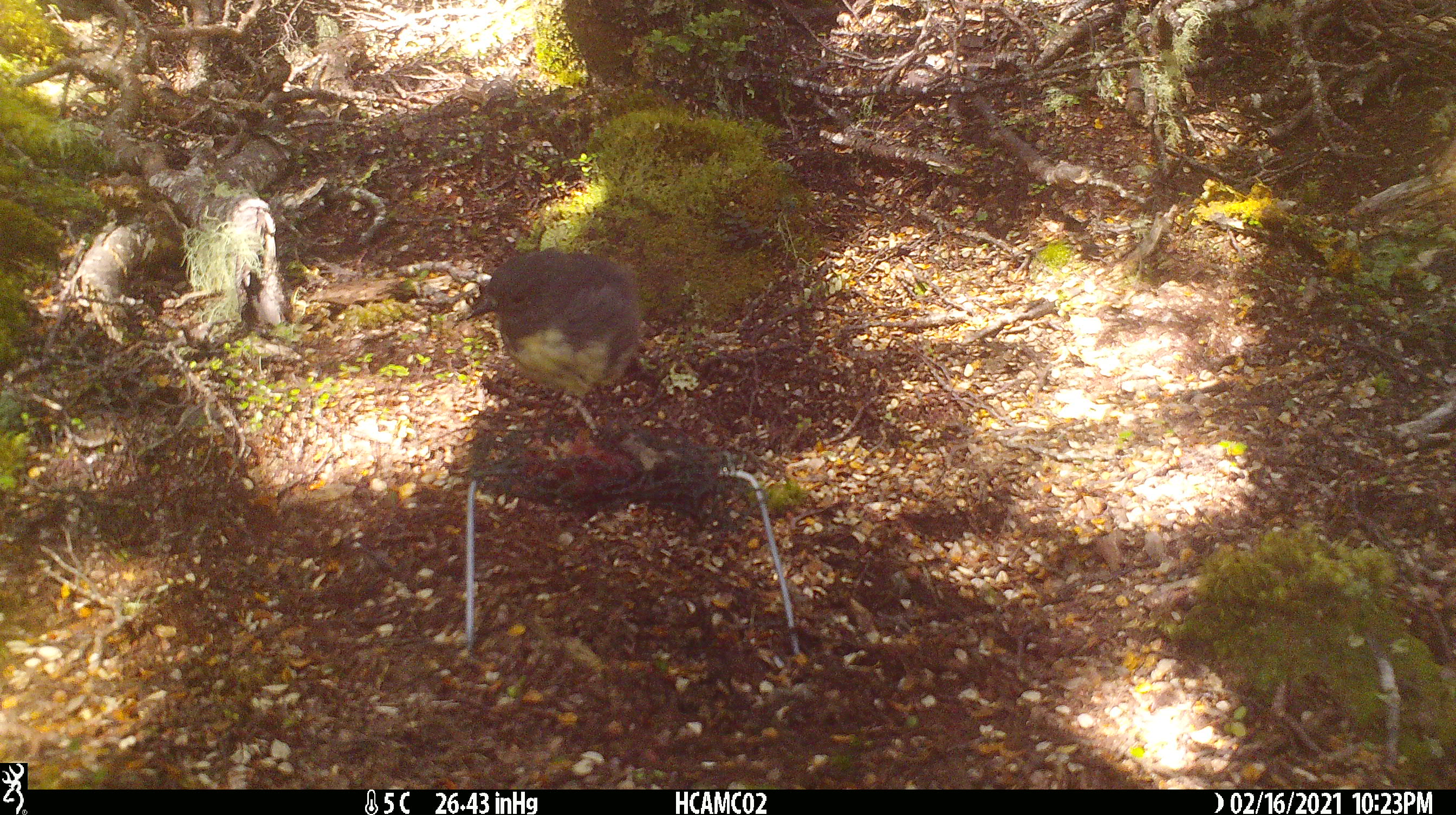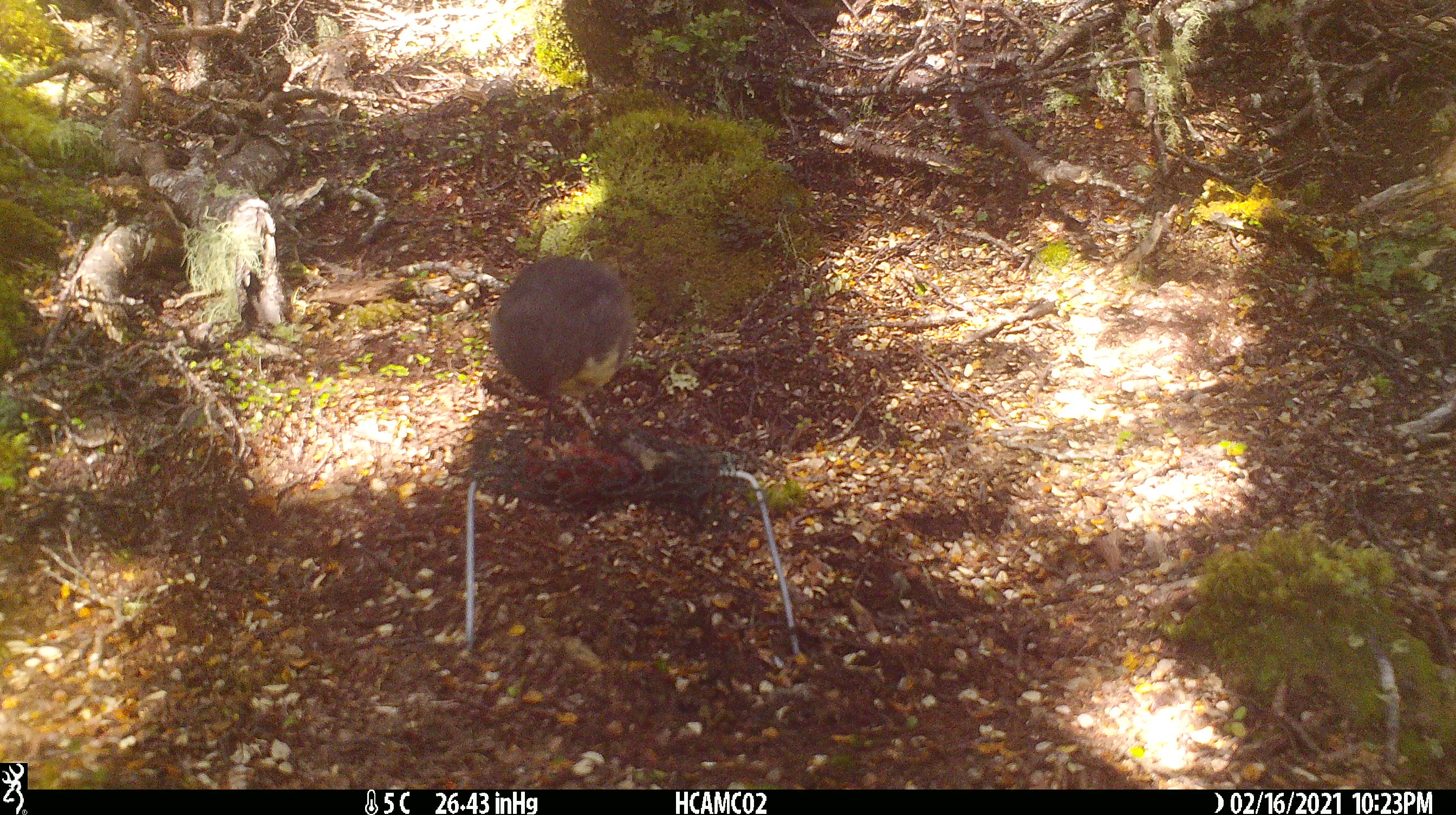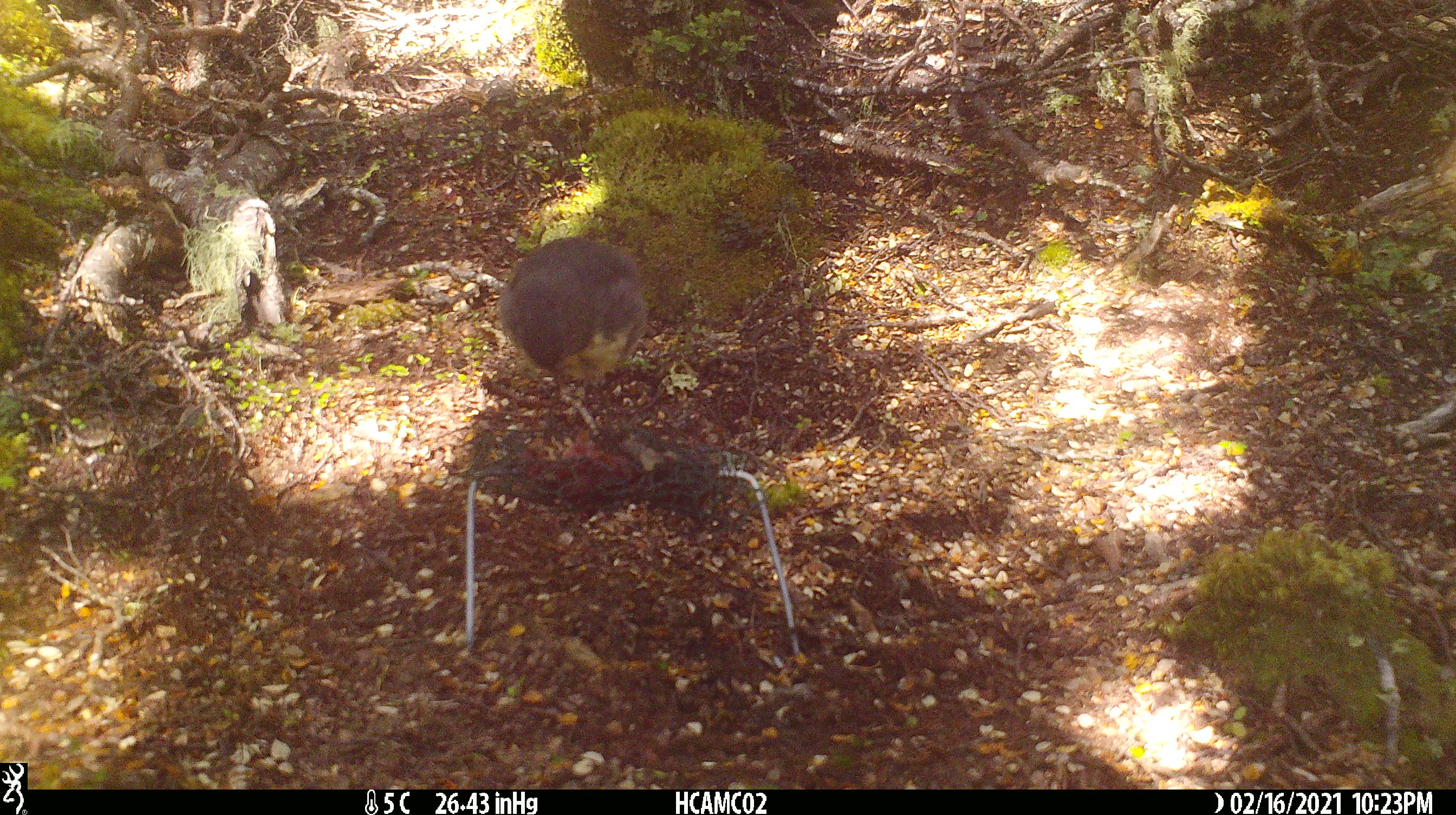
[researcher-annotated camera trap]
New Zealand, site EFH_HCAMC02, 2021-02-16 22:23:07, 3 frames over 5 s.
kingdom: Animalia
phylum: Chordata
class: Aves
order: Passeriformes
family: Petroicidae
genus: Petroica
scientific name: Petroica australis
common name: new zealand robin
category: robin